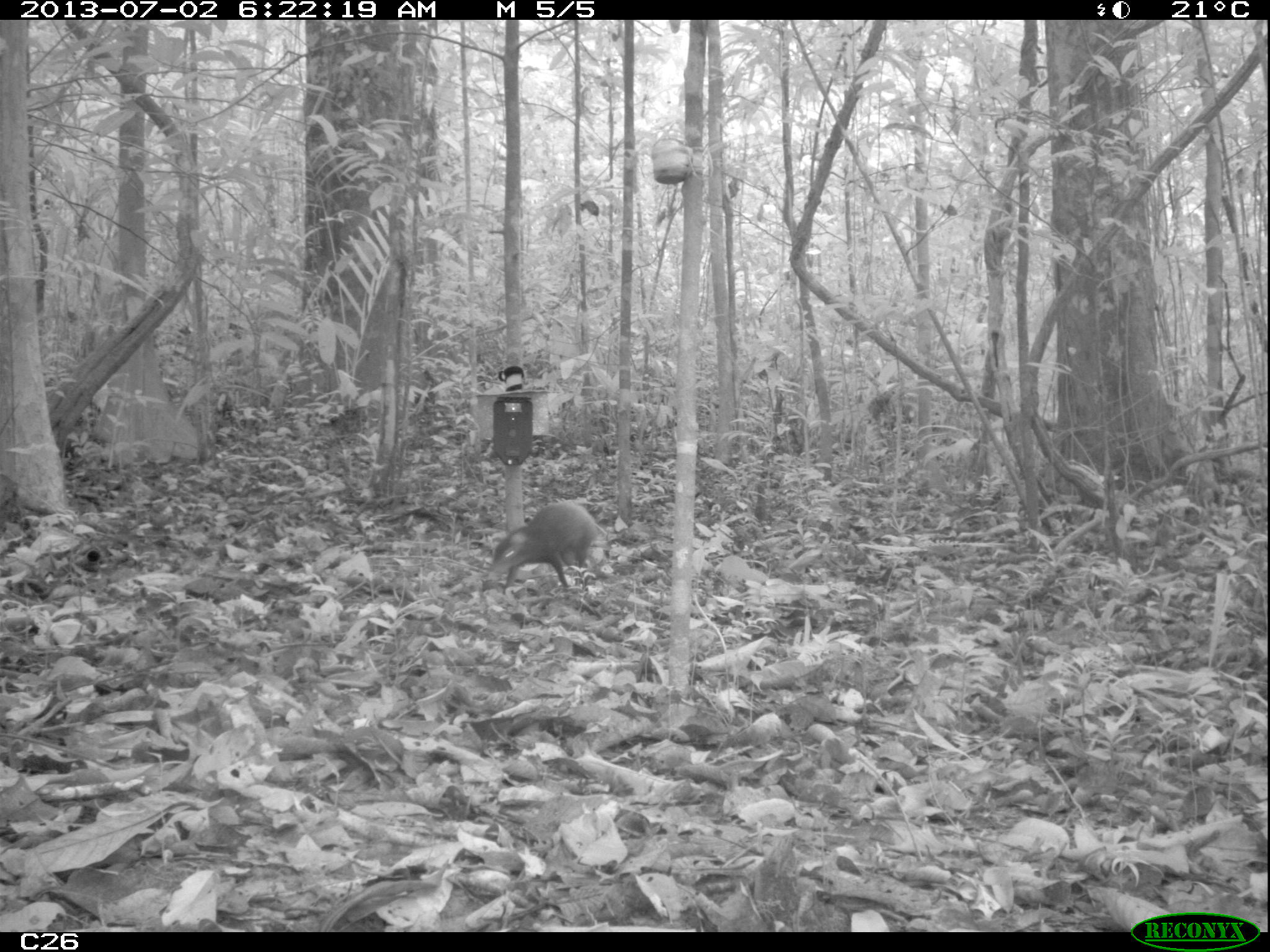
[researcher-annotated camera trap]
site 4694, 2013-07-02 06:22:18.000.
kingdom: Animalia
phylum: Chordata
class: Mammalia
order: Rodentia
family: Dasyproctidae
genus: Dasyprocta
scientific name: Dasyprocta leporina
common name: red-rumped agouti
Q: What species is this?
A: Dasyprocta leporina (red-rumped agouti).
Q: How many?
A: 1.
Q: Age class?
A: Adult.